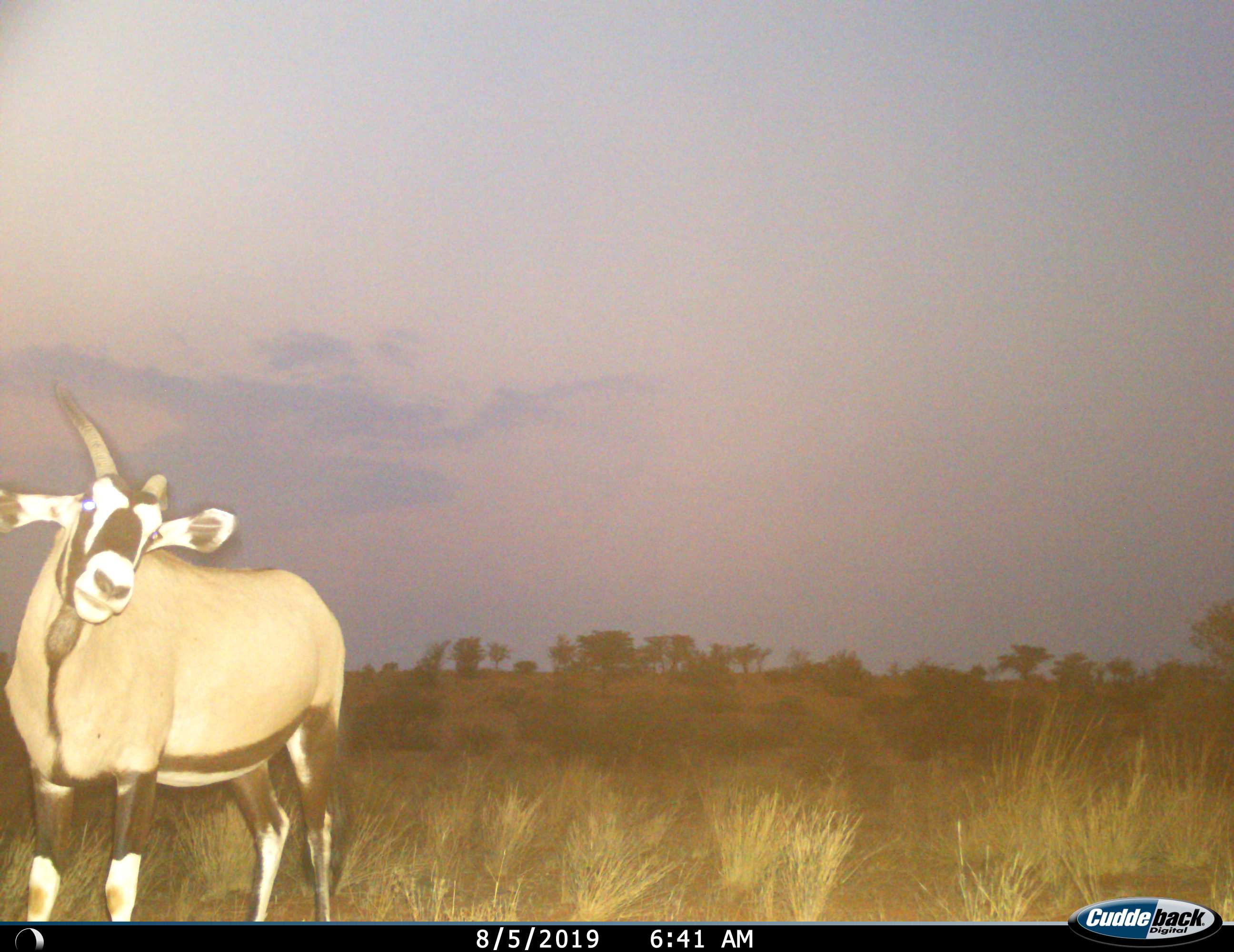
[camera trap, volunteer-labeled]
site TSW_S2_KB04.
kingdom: Animalia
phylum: Chordata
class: Mammalia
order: Artiodactyla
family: Bovidae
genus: Oryx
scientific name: Oryx gazella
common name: gemsbok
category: oryx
Oryx (gemsbok) (Oryx gazella), count 1. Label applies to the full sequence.